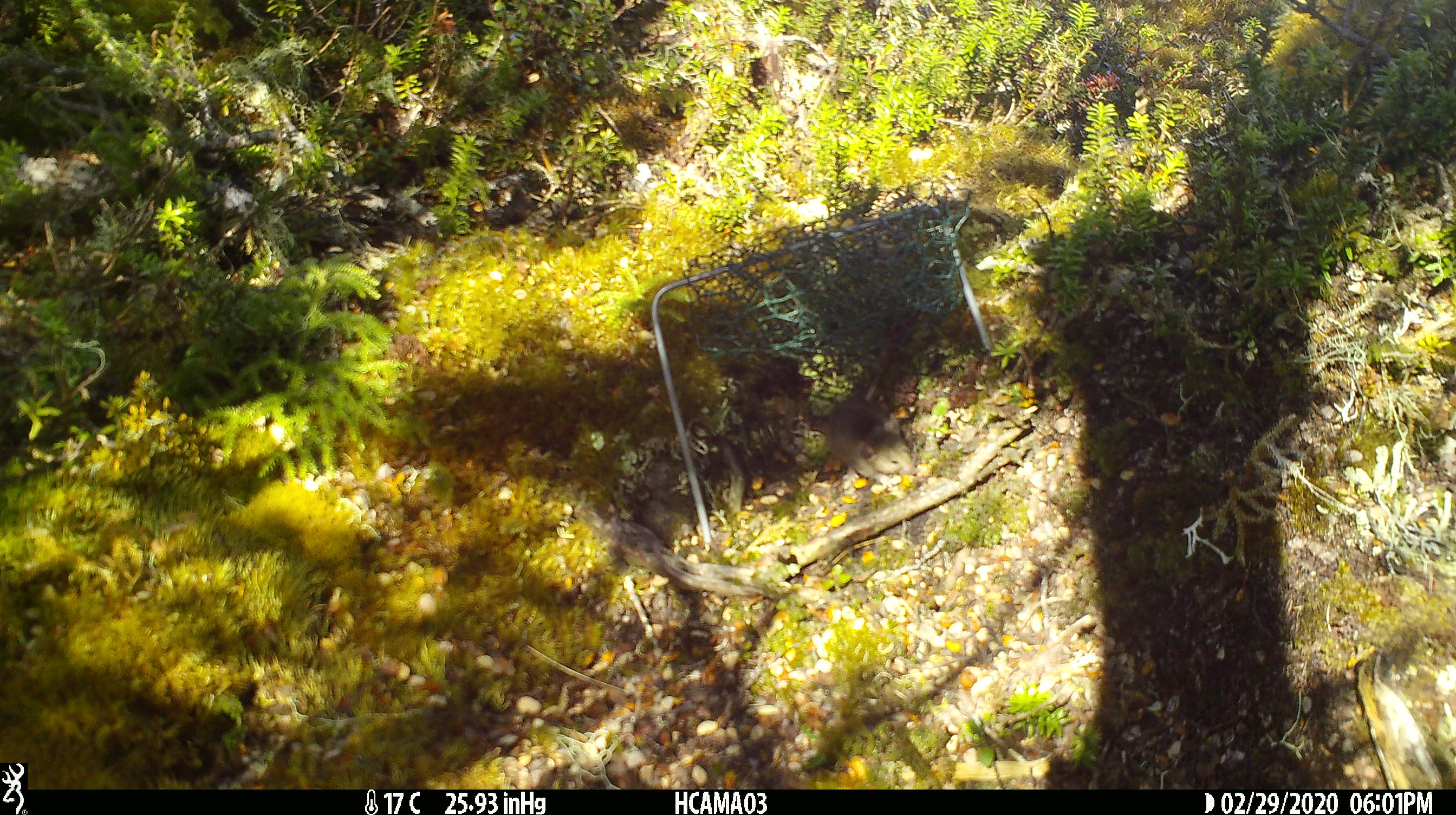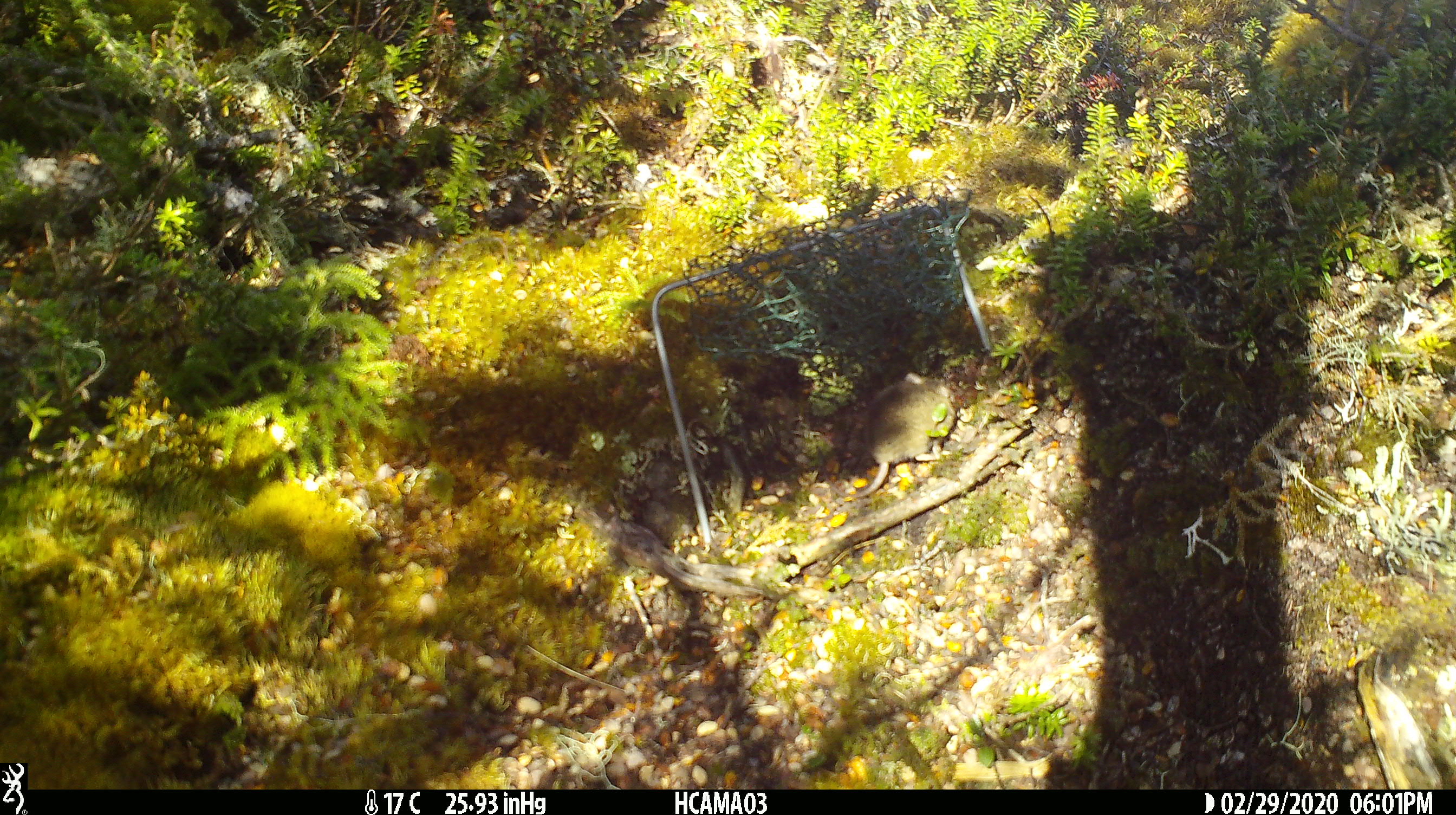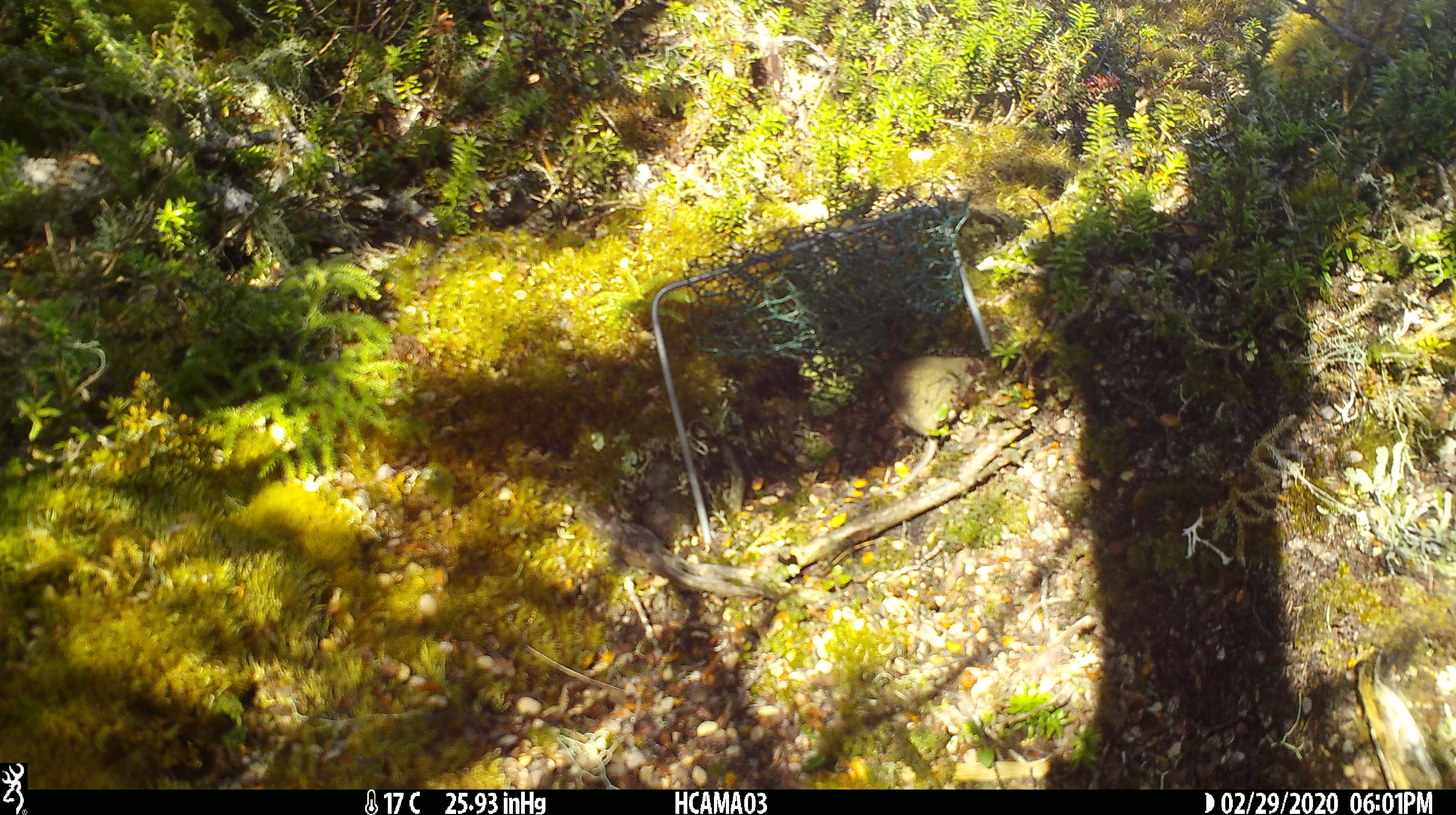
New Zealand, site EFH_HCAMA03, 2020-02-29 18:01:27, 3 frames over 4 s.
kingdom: Animalia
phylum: Chordata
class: Mammalia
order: Rodentia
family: Muridae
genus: Mus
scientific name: Mus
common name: mouse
Mouse (Mus).